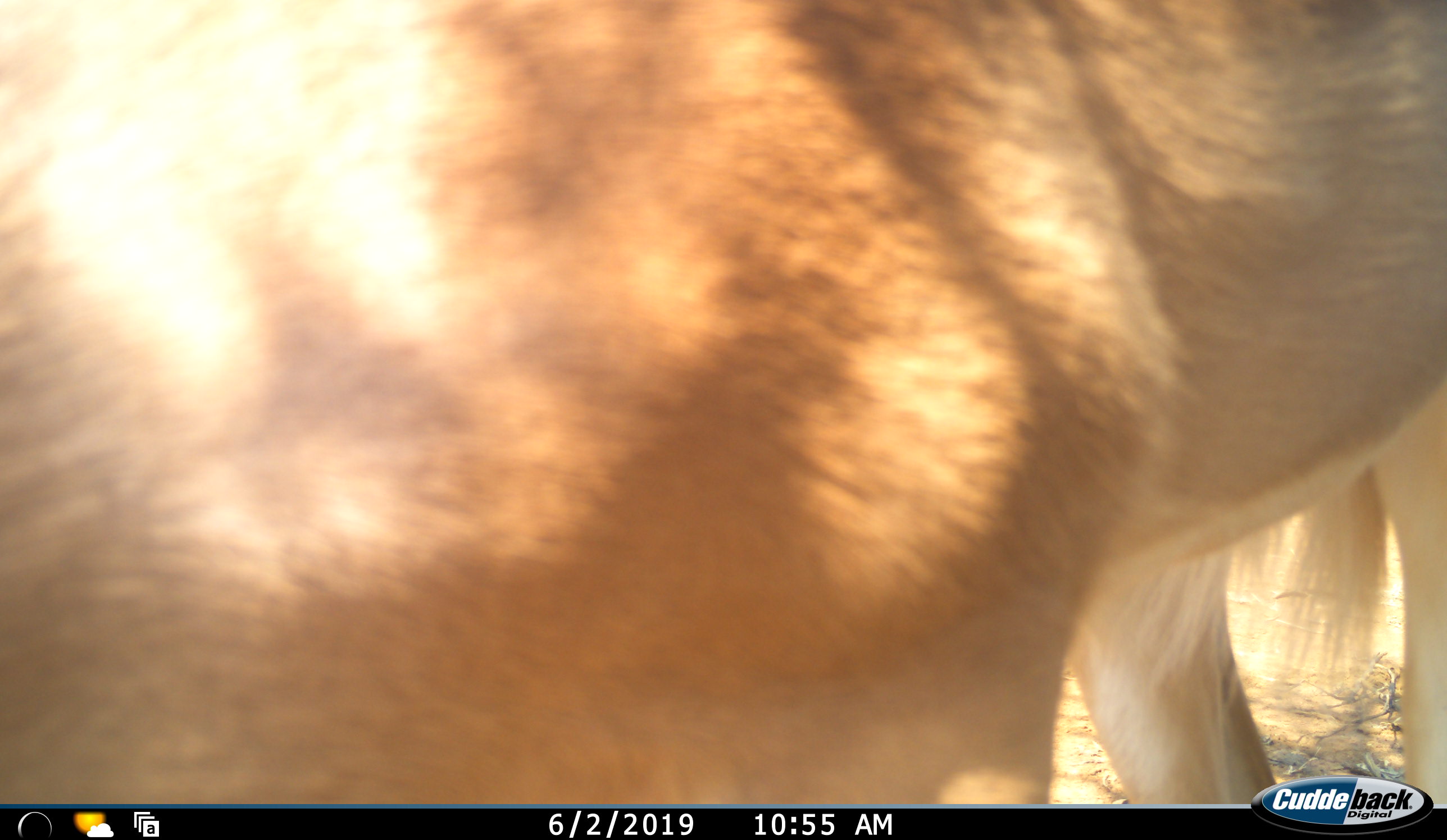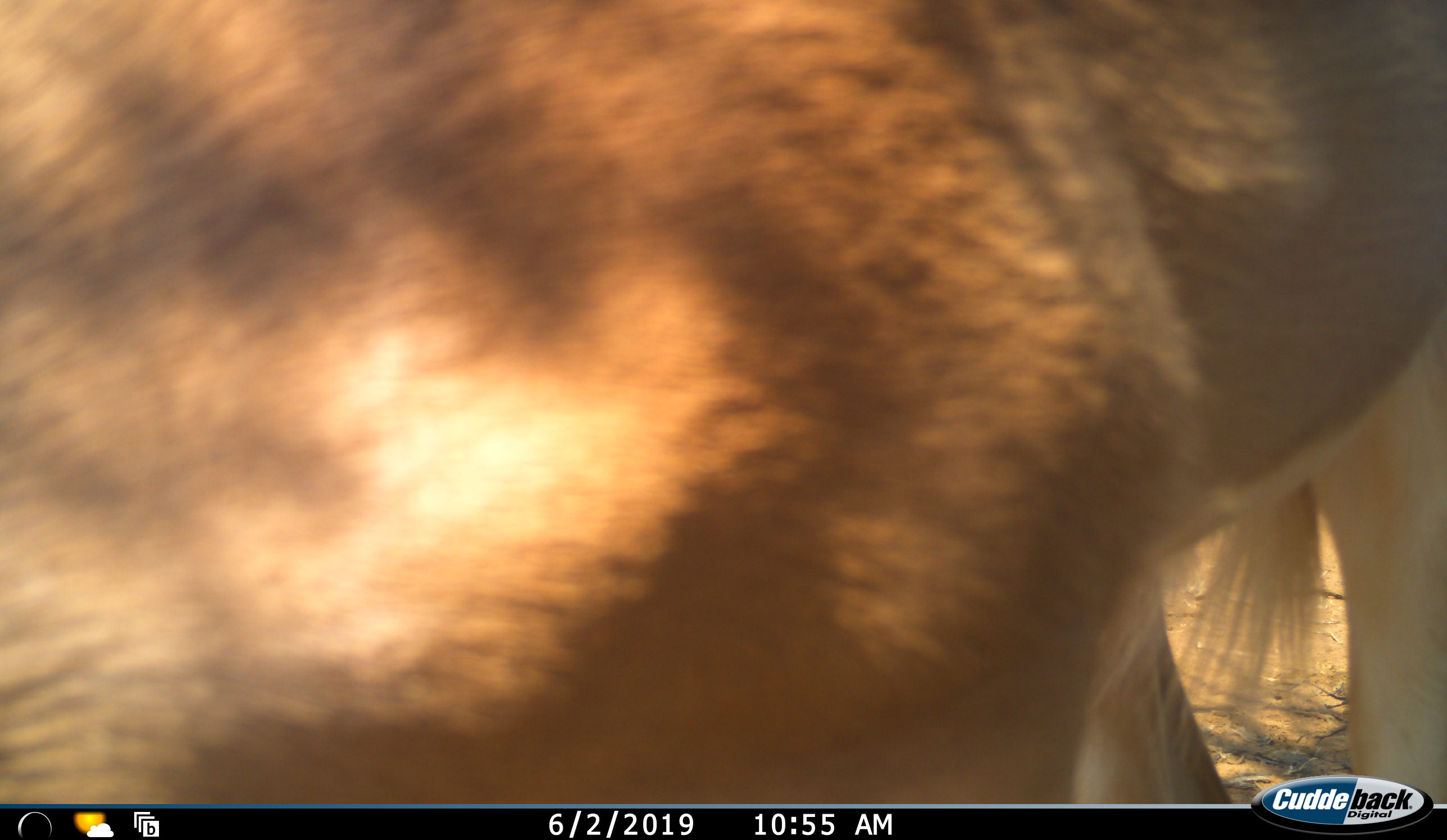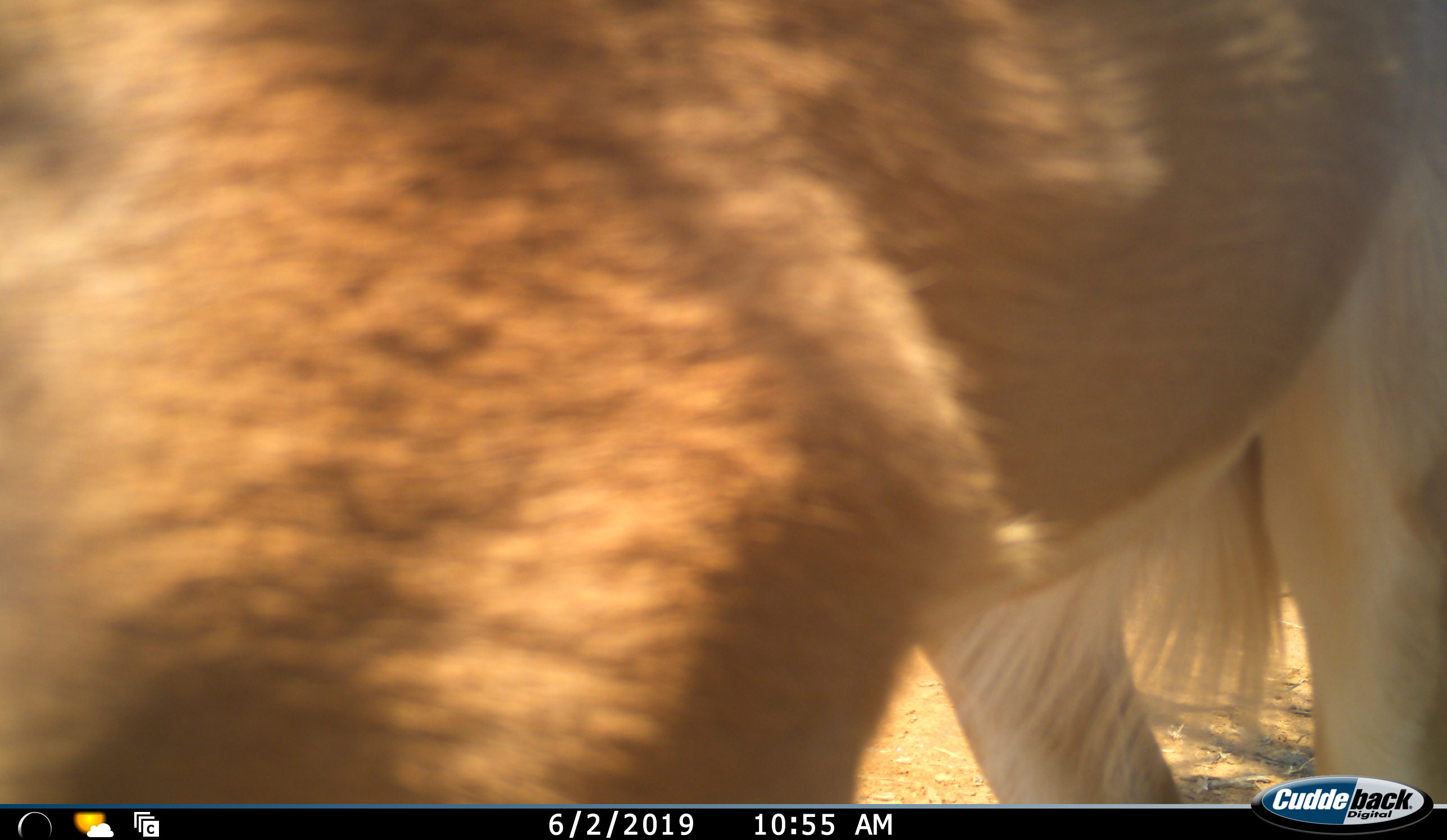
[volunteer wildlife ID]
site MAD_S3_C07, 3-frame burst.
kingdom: Animalia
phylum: Chordata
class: Mammalia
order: Artiodactyla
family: Bovidae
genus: Aepyceros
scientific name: Aepyceros melampus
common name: impala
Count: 1.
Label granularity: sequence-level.